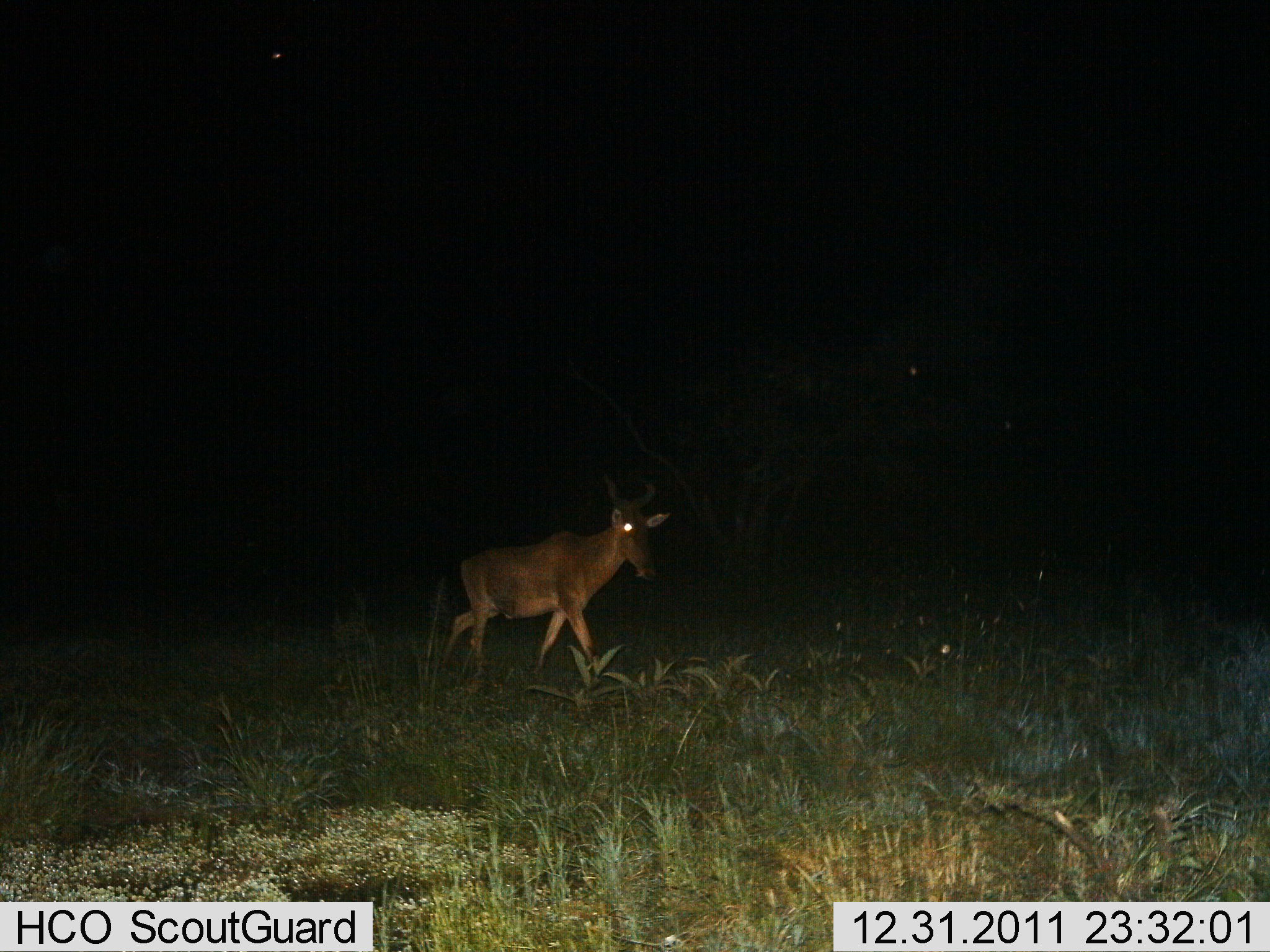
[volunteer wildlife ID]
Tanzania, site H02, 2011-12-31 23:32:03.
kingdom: Animalia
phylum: Chordata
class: Mammalia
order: Artiodactyla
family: Bovidae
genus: Alcelaphus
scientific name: Alcelaphus buselaphus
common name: hartebeest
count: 1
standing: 12%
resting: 0%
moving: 88%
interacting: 0%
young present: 0%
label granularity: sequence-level